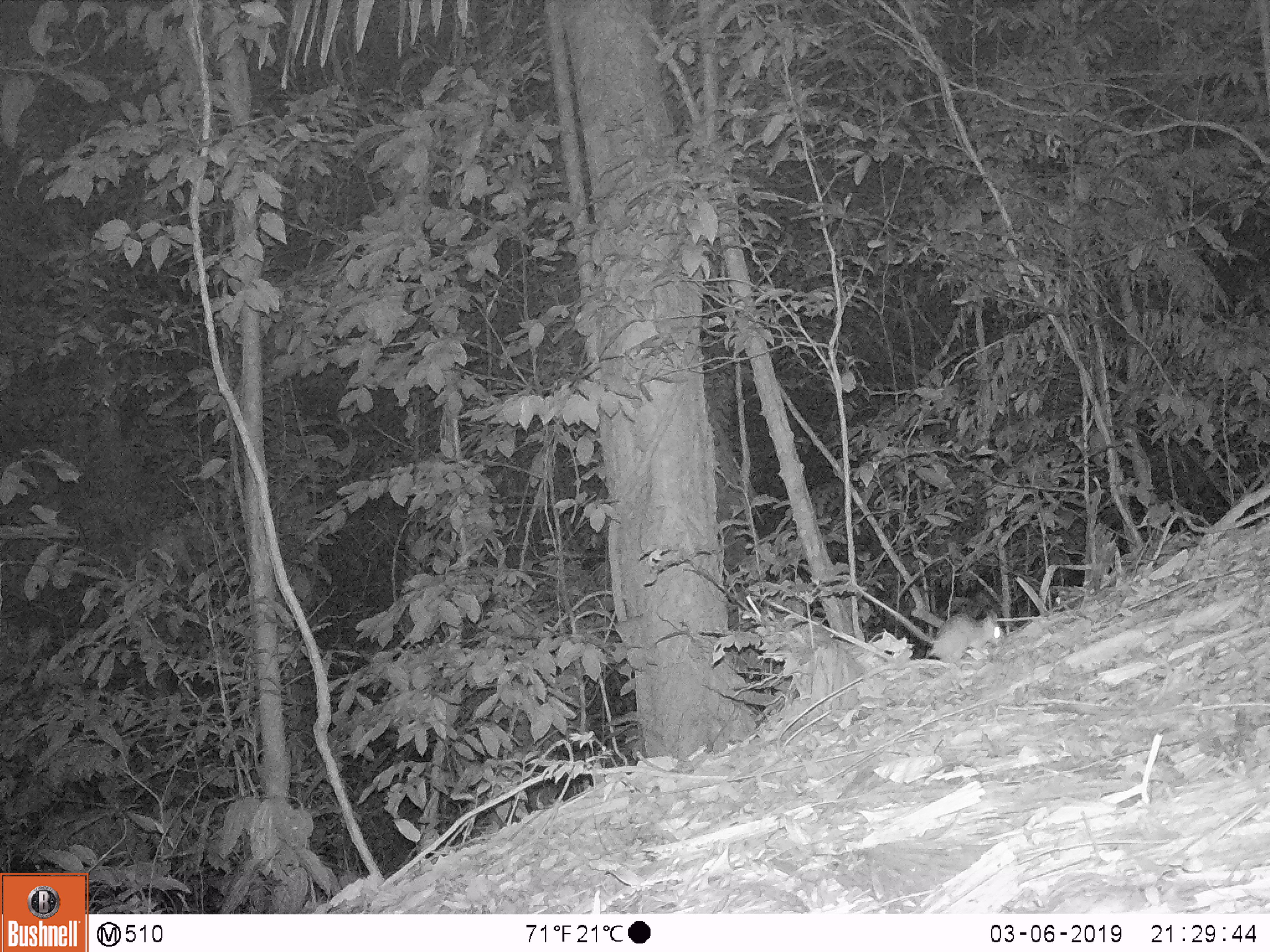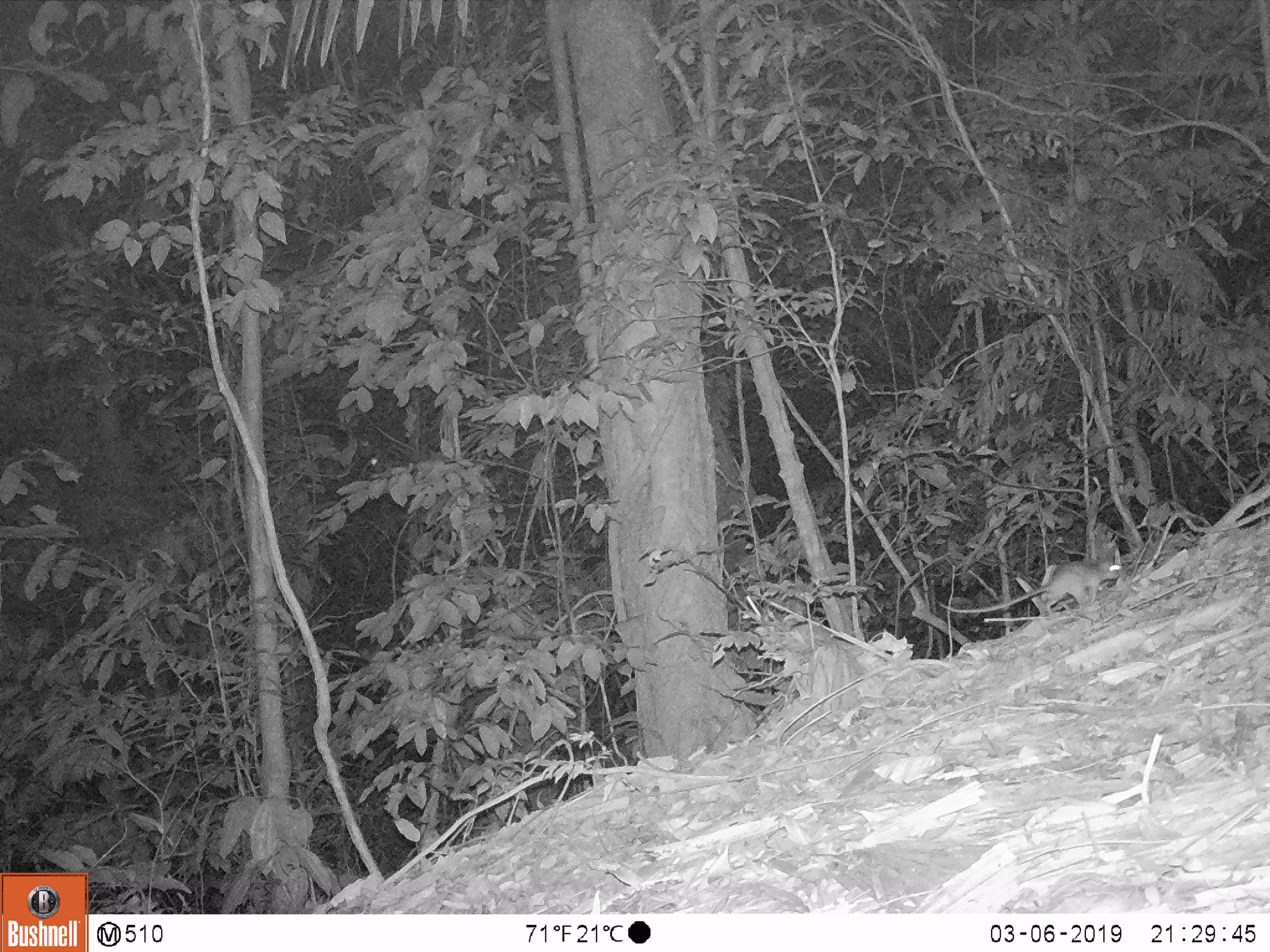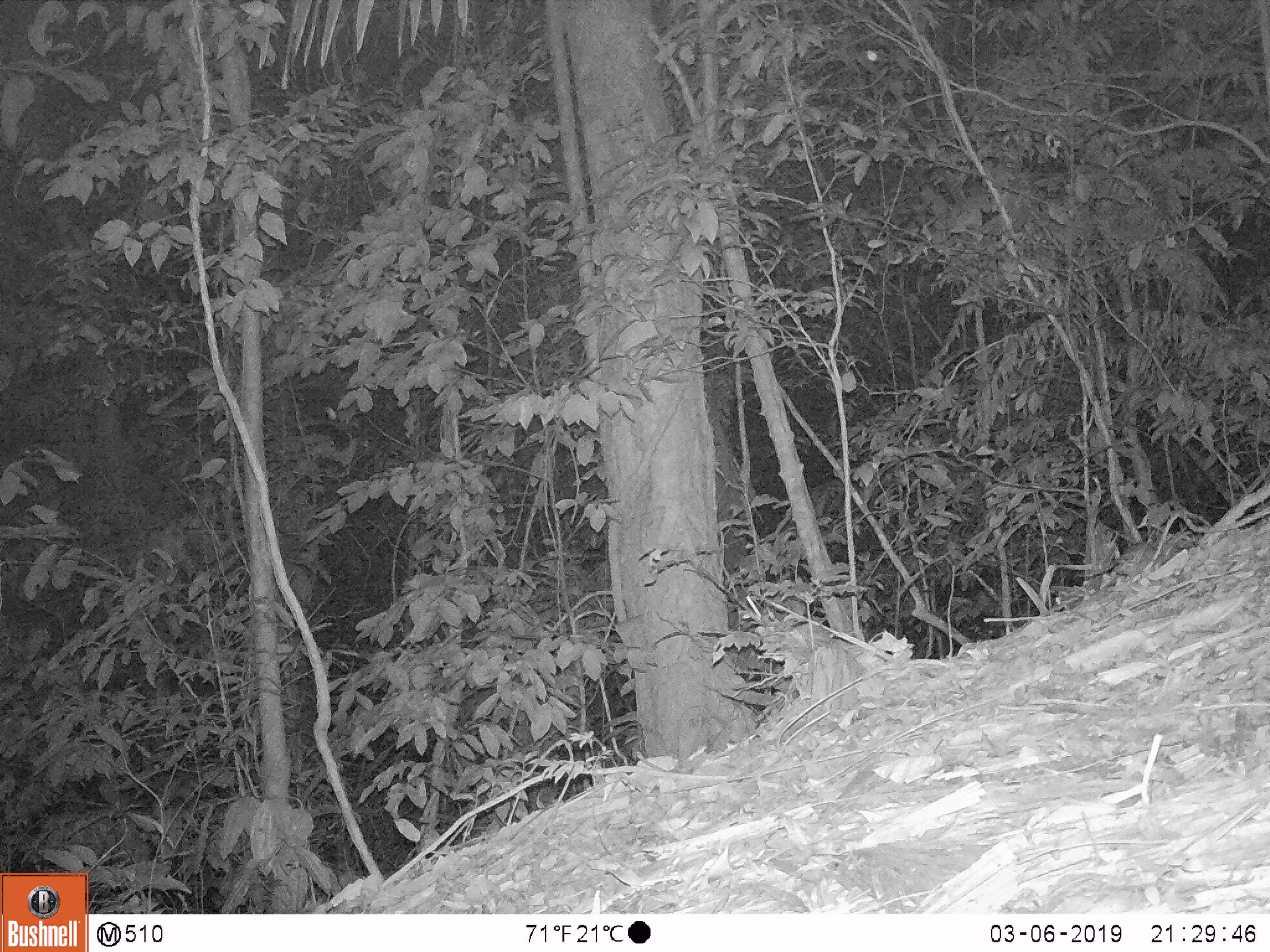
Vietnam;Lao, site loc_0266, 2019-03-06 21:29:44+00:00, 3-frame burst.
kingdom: Animalia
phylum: Chordata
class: Mammalia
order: Rodentia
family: Muridae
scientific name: Muridae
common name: old-world mice and rats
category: unidentified murid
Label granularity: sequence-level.